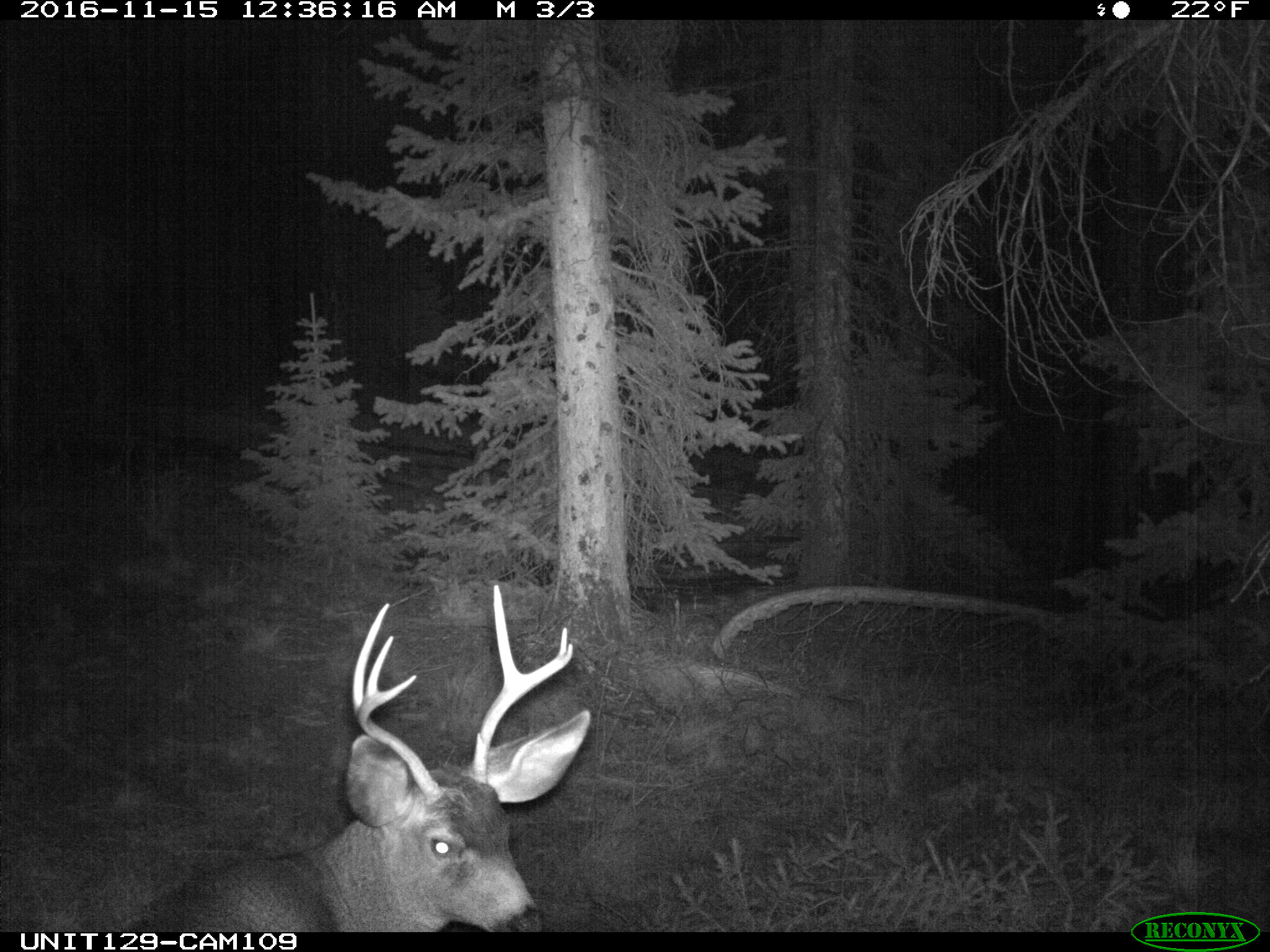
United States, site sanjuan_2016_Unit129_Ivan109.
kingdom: Animalia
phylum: Chordata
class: Mammalia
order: Artiodactyla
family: Cervidae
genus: Odocoileus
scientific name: Odocoileus hemionus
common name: mule deer